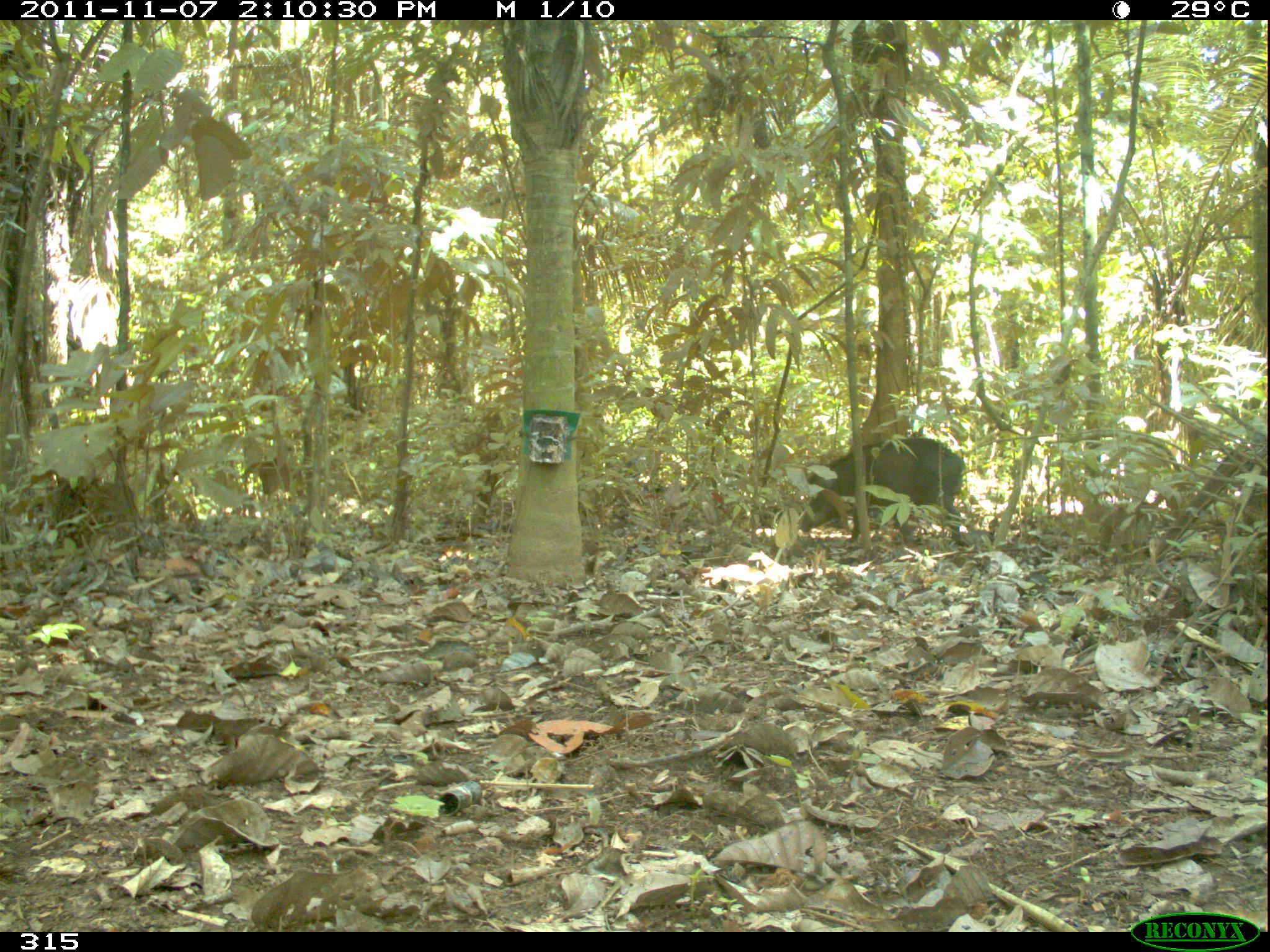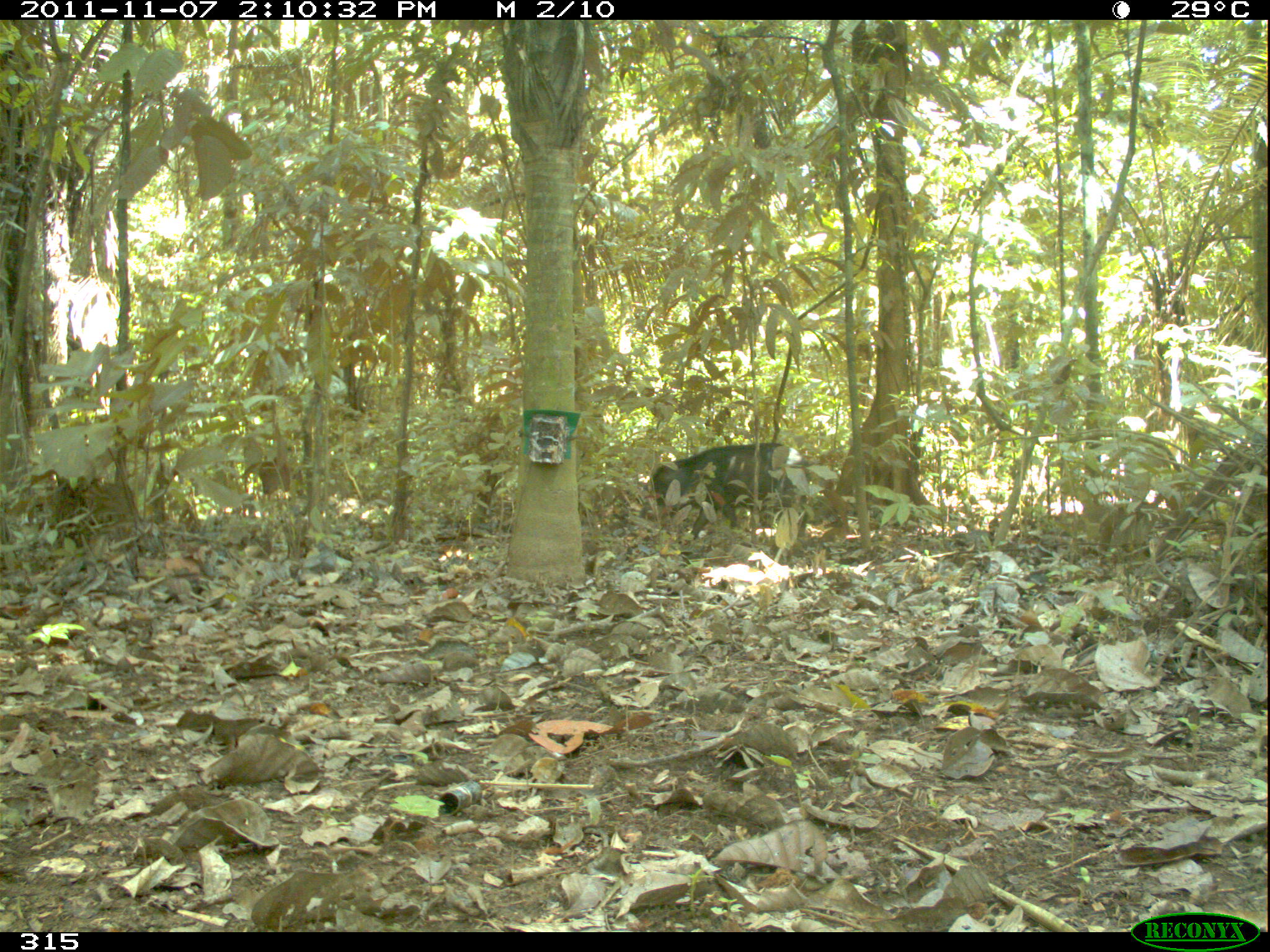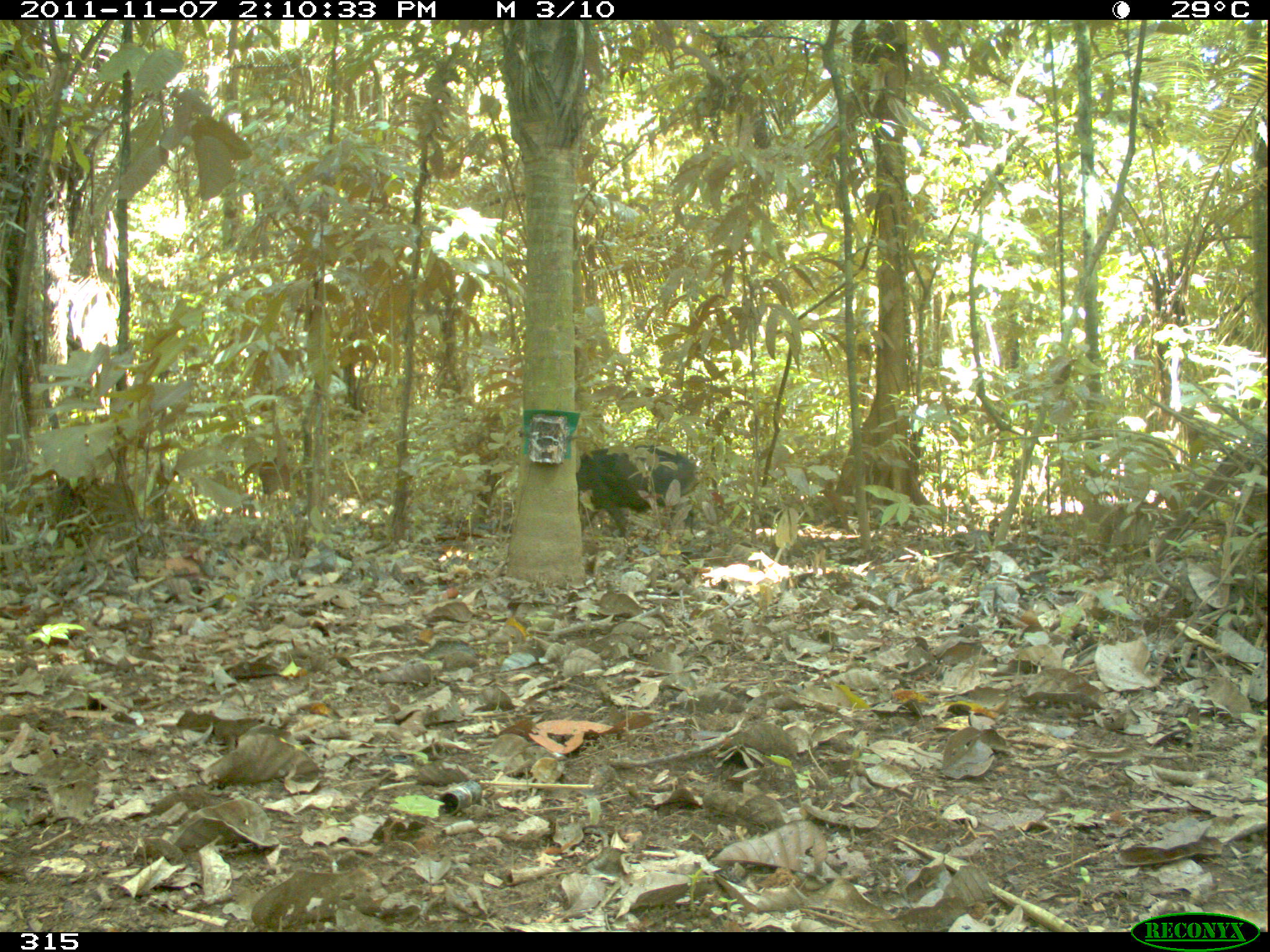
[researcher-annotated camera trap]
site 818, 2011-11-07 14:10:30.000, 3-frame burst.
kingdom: Animalia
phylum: Chordata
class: Mammalia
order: Artiodactyla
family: Tayassuidae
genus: Tayassu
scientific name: Tayassu pecari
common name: white-lipped peccary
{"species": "Tayassu pecari (white-lipped peccary)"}